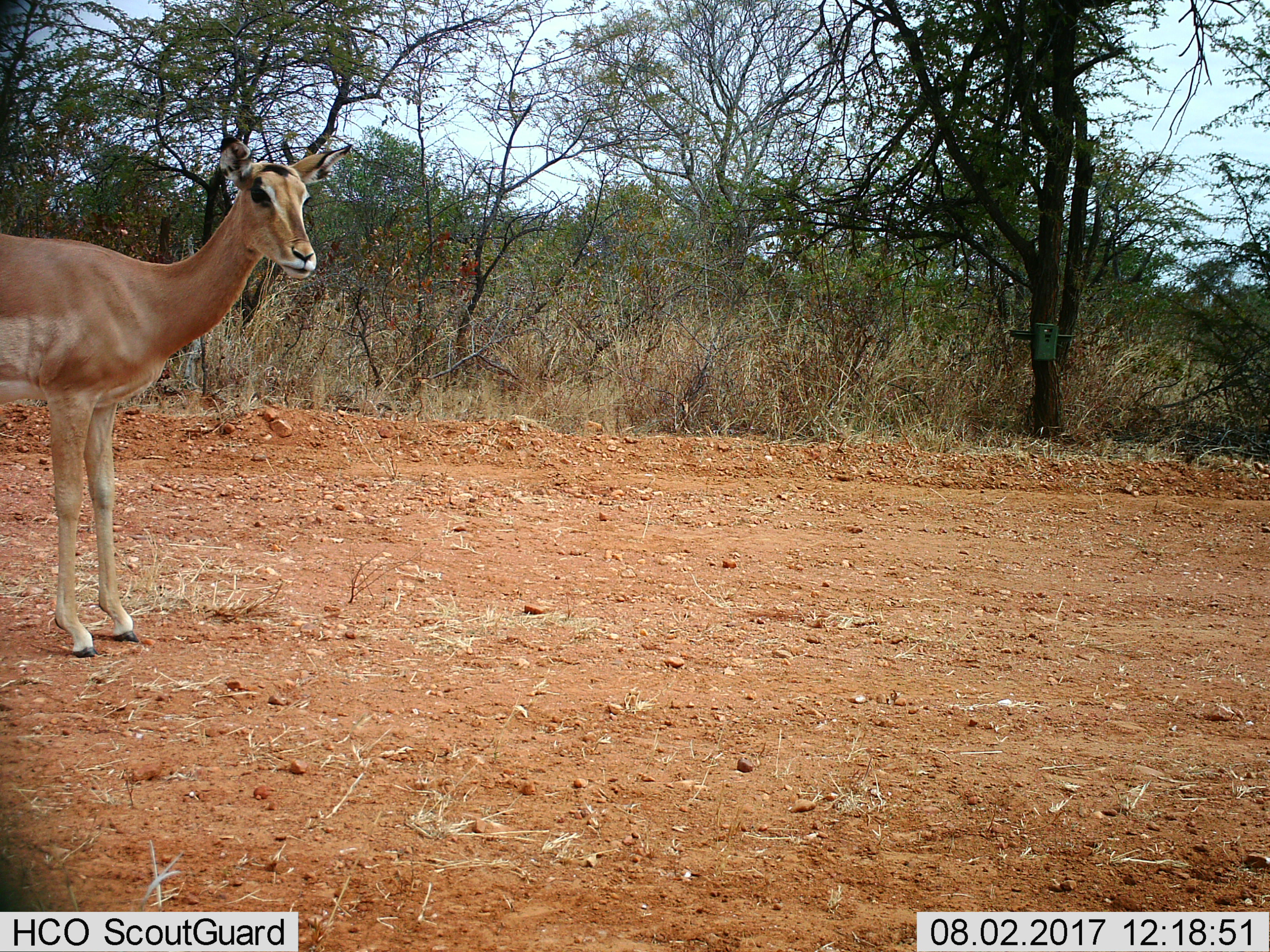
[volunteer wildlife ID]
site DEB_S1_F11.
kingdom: Animalia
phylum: Chordata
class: Mammalia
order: Artiodactyla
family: Bovidae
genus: Aepyceros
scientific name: Aepyceros melampus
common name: impala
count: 1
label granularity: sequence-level